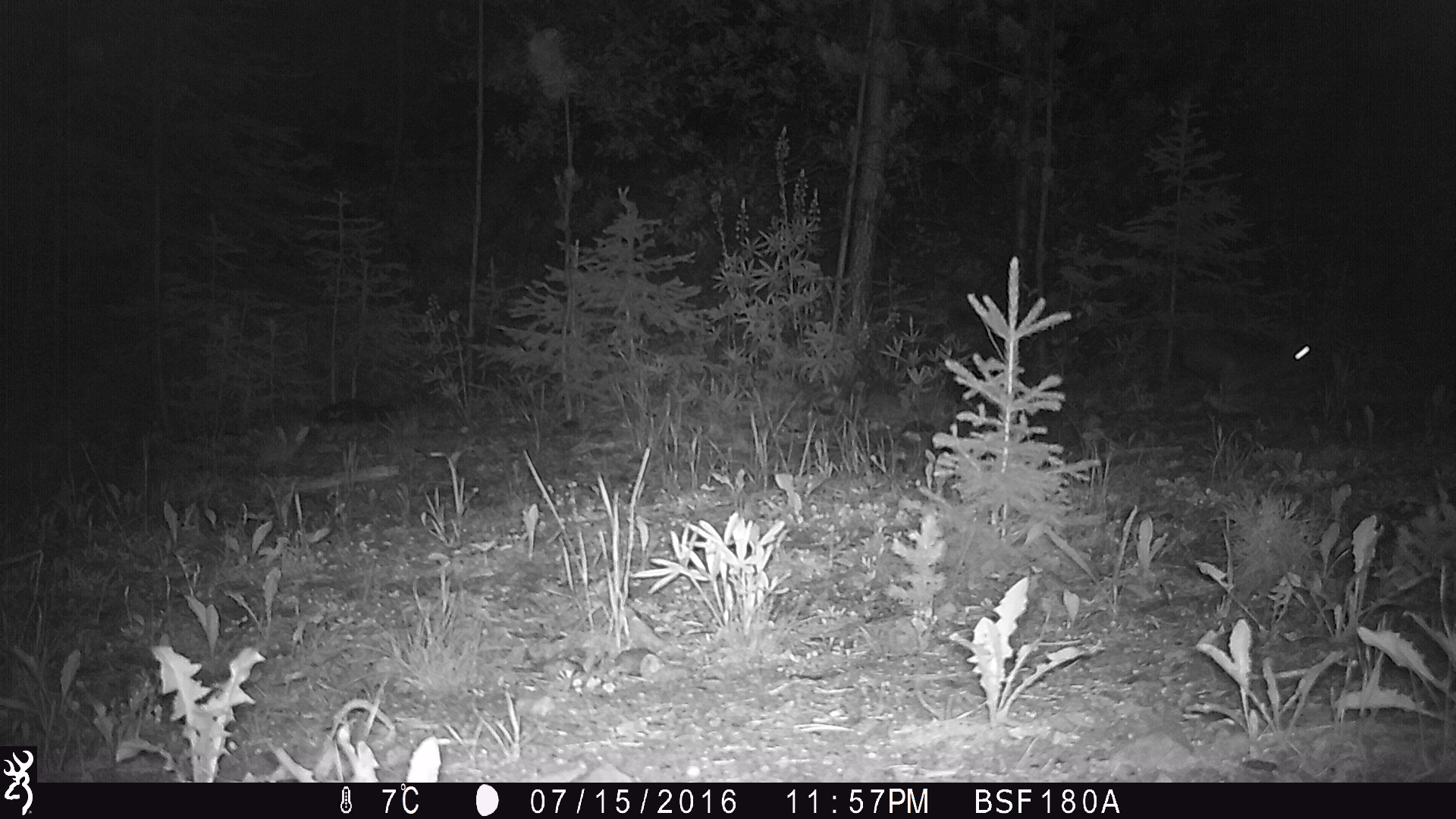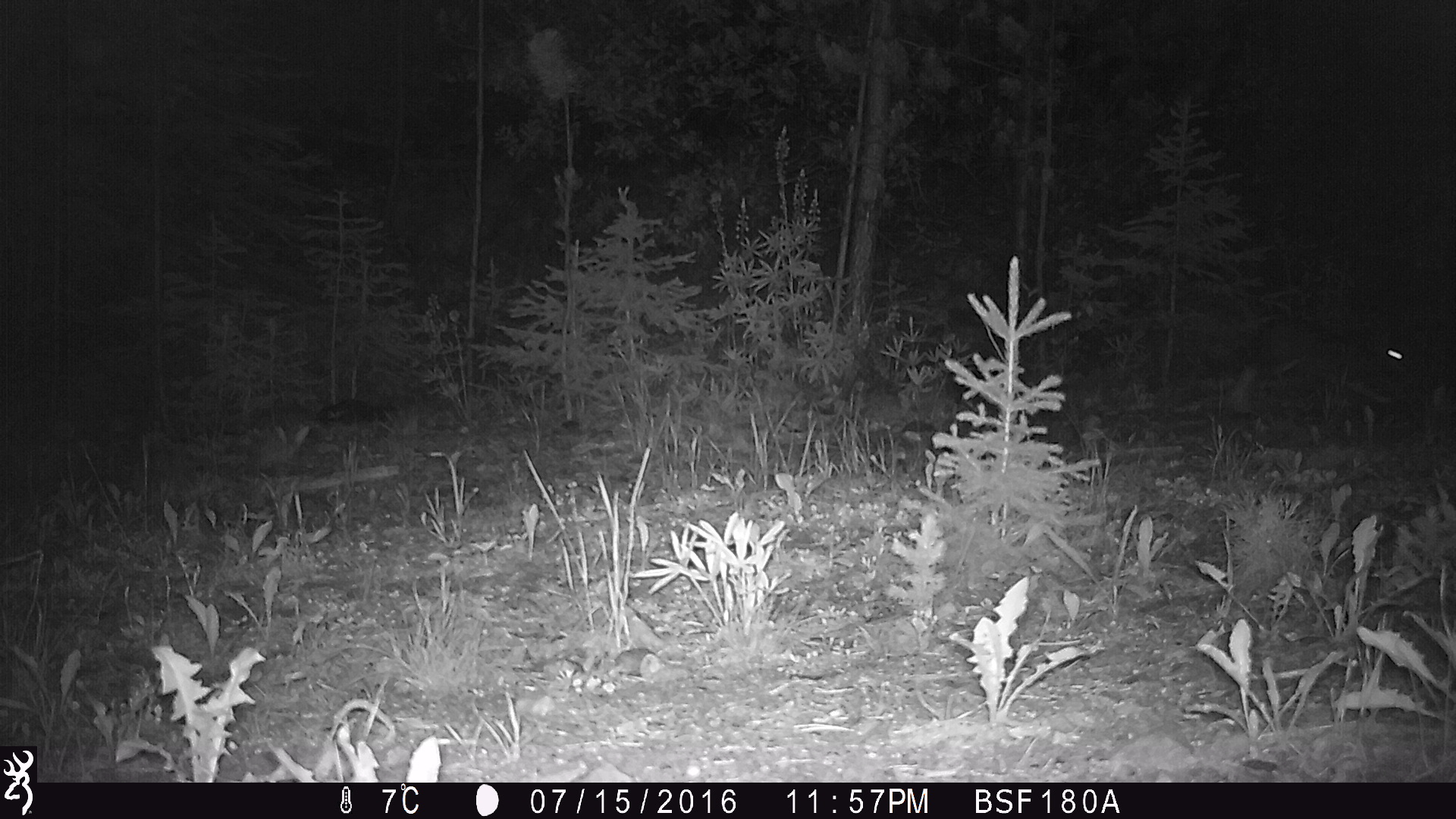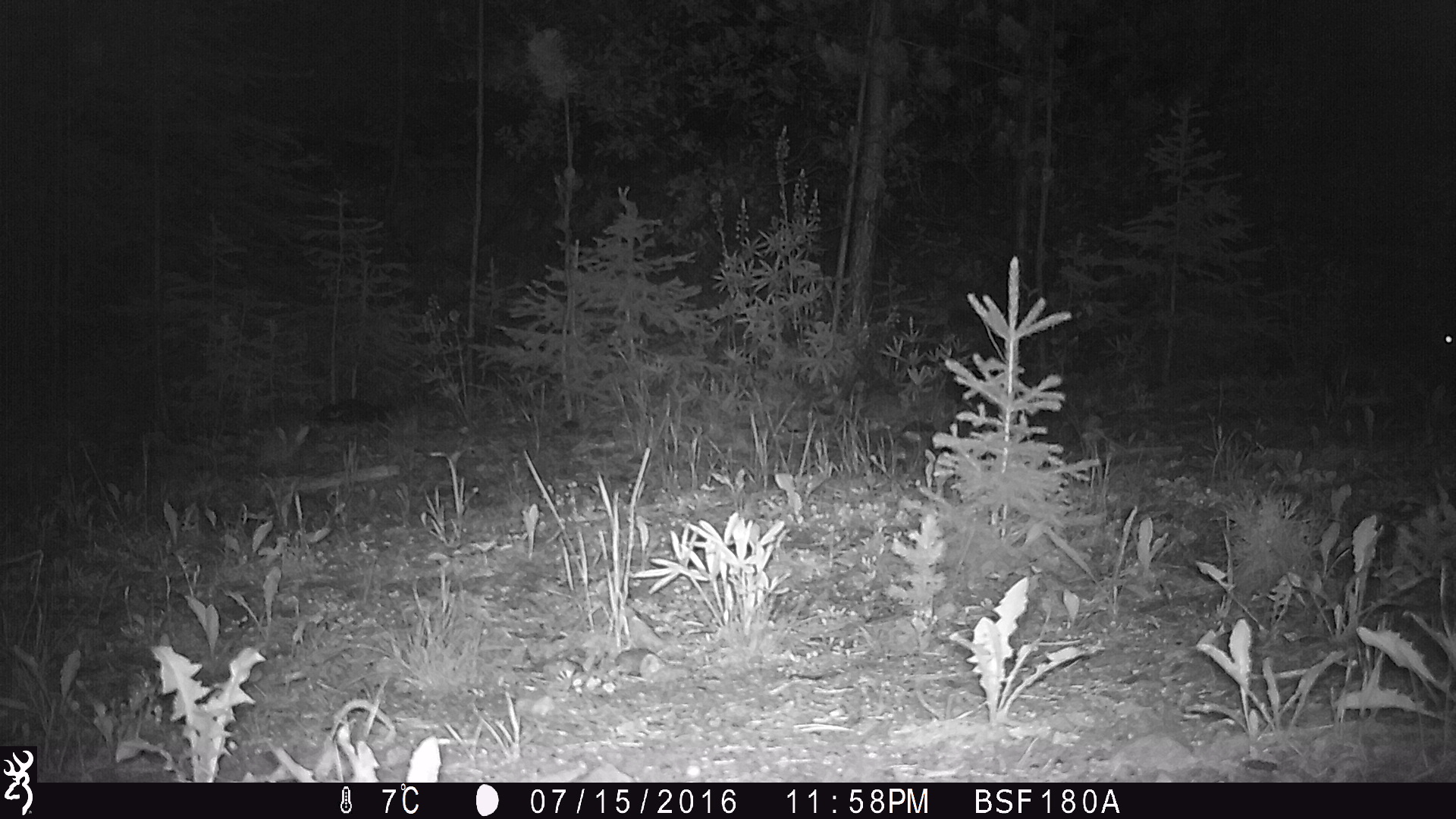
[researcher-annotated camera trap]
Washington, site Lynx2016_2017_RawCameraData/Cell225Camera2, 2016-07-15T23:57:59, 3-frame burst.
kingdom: Animalia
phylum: Chordata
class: Mammalia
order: Lagomorpha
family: Leporidae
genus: Lepus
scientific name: Lepus americanus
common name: snowshoe hare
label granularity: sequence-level